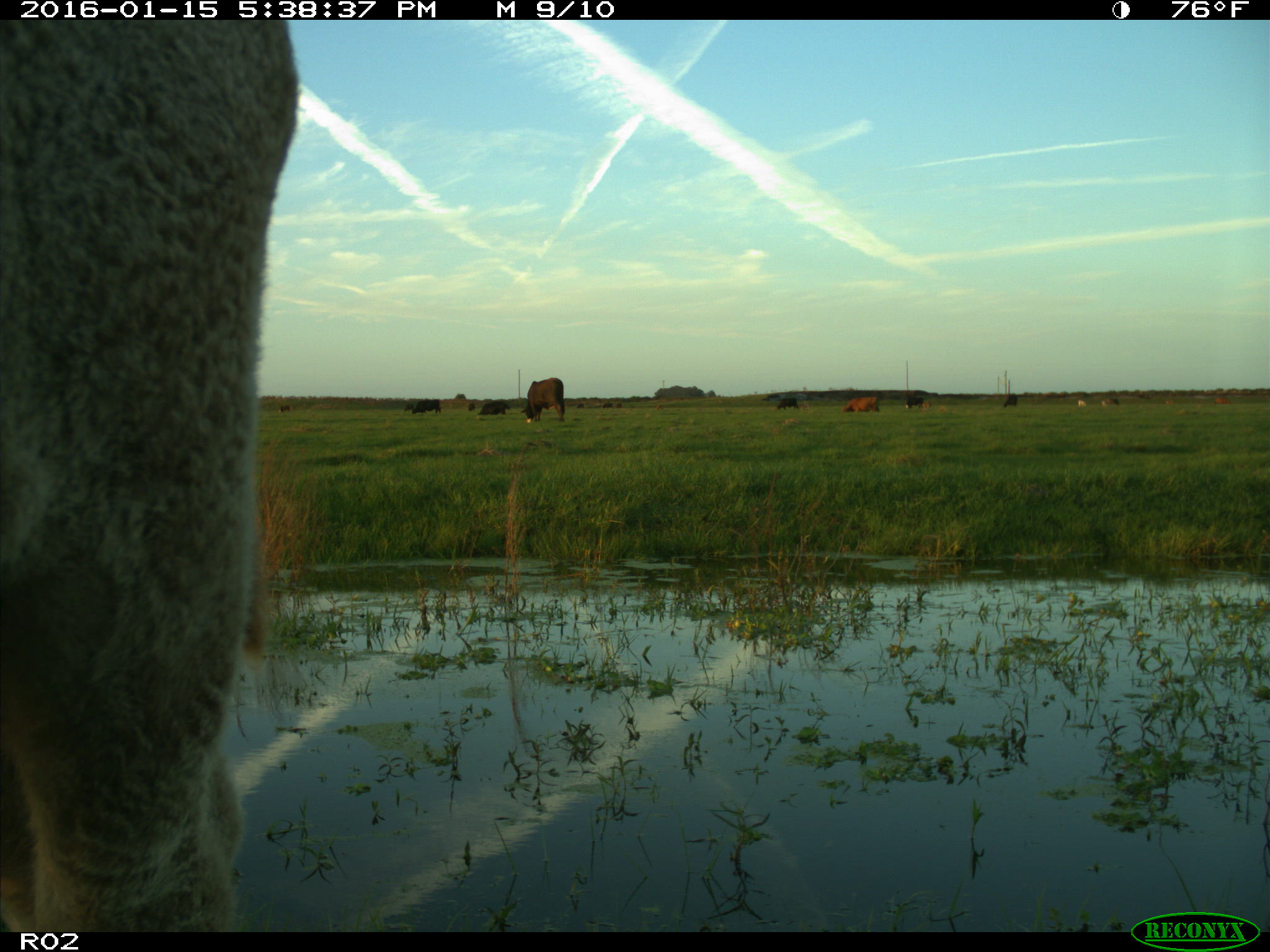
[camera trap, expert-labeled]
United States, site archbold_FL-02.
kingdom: Animalia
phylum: Chordata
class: Mammalia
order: Artiodactyla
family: Bovidae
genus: Bos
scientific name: Bos taurus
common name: domestic cow